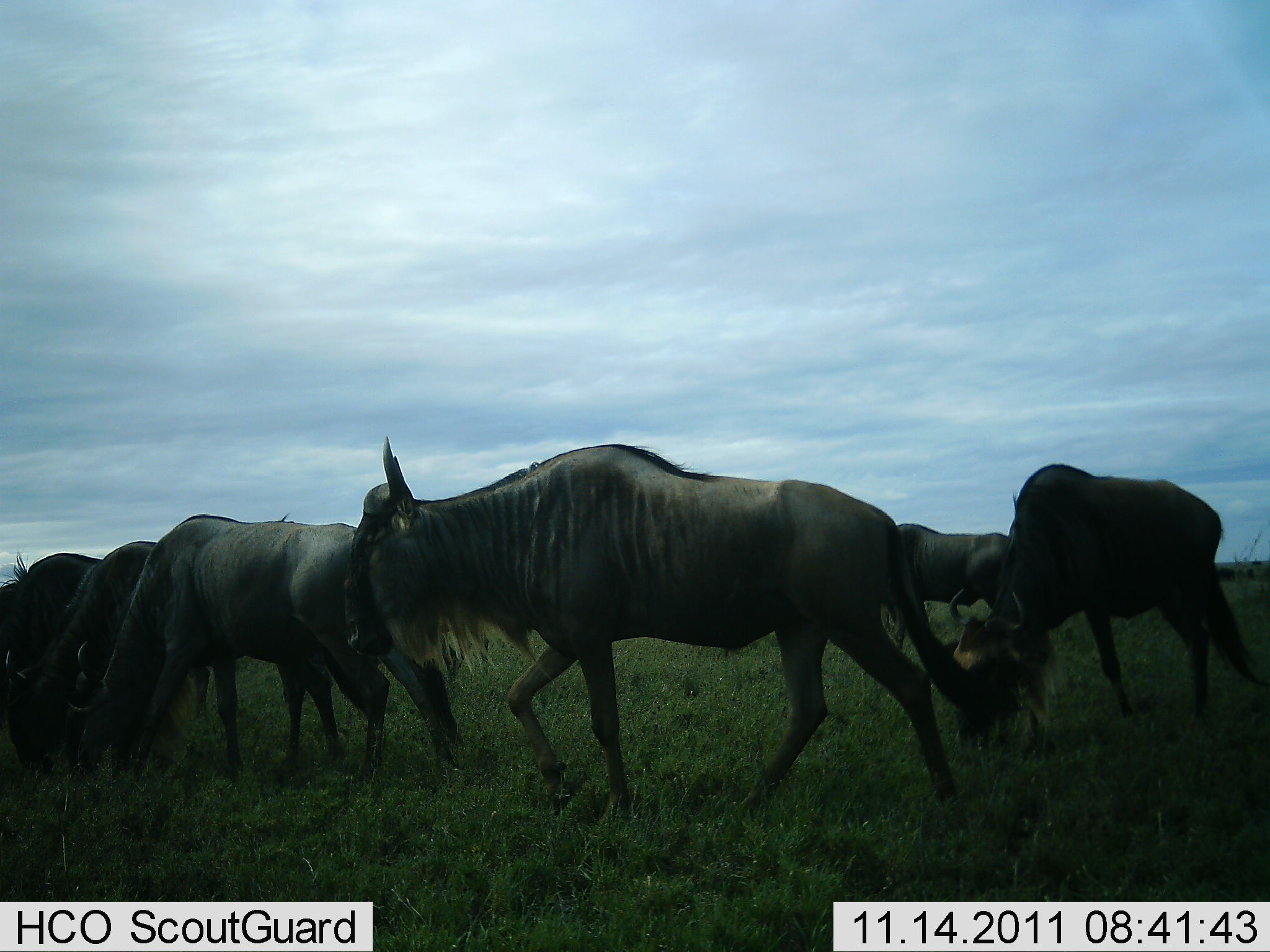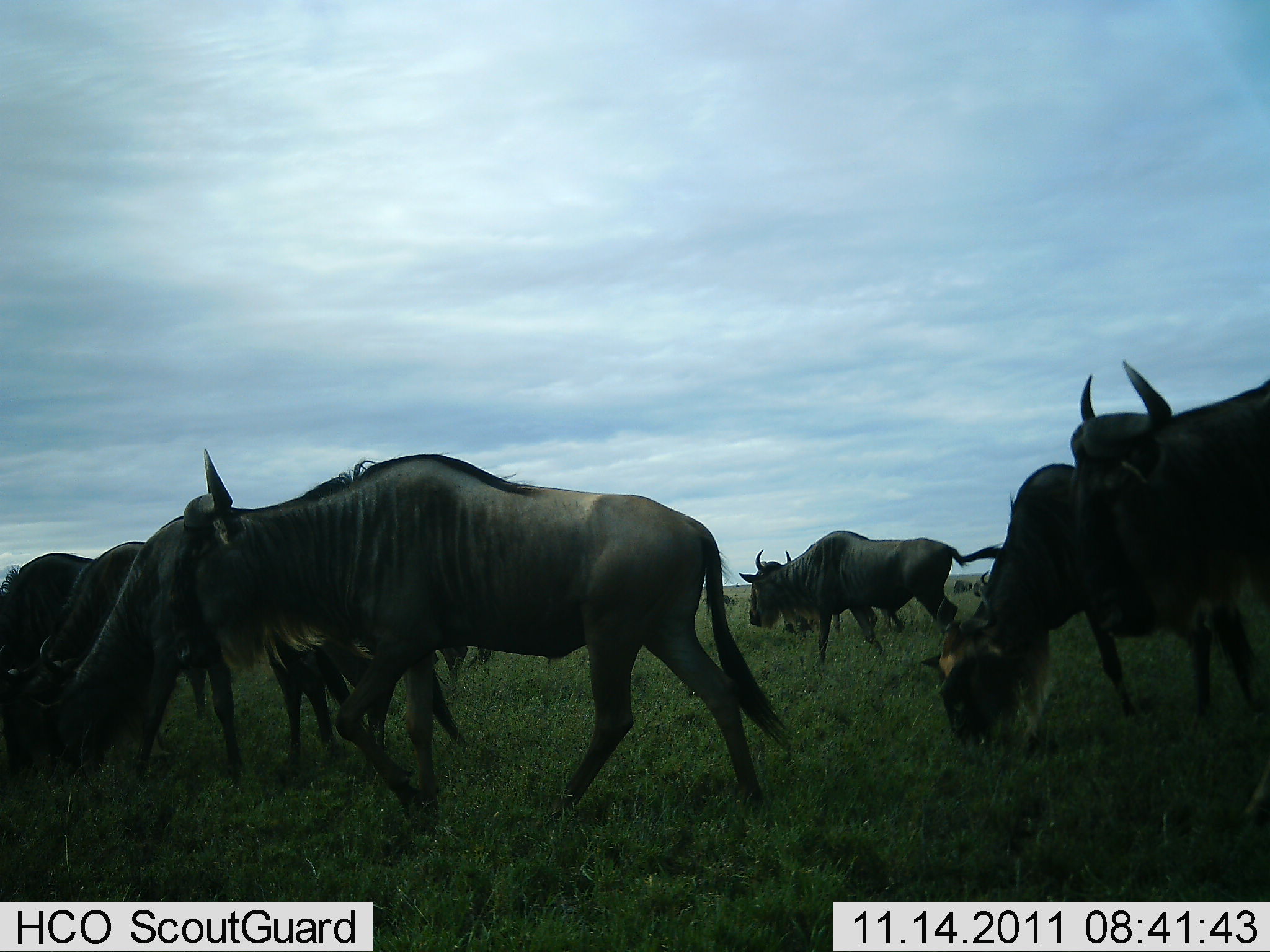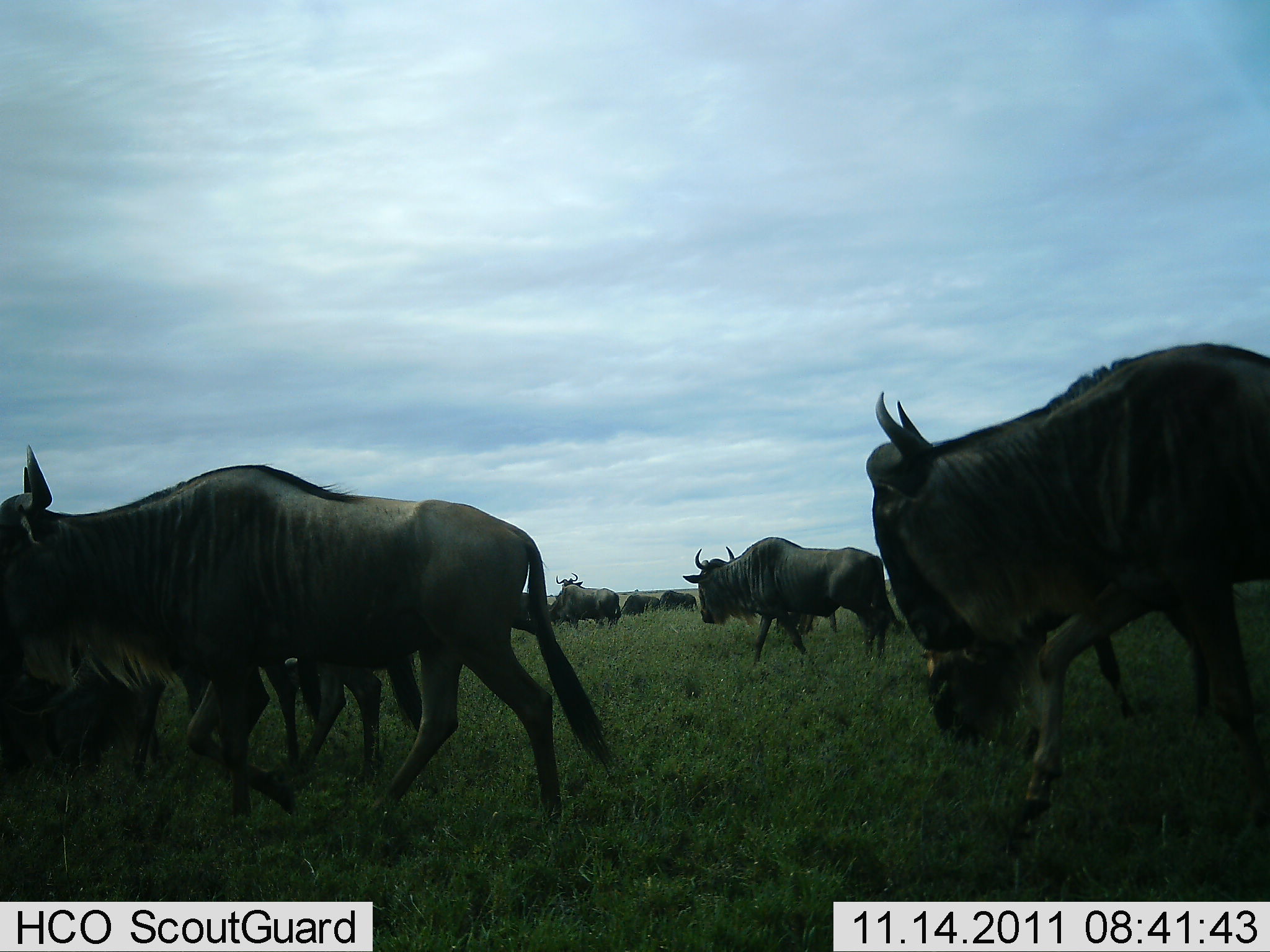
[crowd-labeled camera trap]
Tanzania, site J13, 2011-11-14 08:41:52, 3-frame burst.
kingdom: Animalia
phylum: Chordata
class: Mammalia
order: Artiodactyla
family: Bovidae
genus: Connochaetes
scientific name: Connochaetes taurinus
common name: blue wildebeest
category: wildebeest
Wildebeest (blue wildebeest) (Connochaetes taurinus), count 11-50. Behavior (volunteer vote fractions): standing 24%, resting 0%, moving 76%, interacting 6%. Young present (vote fraction): 12%. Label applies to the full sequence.